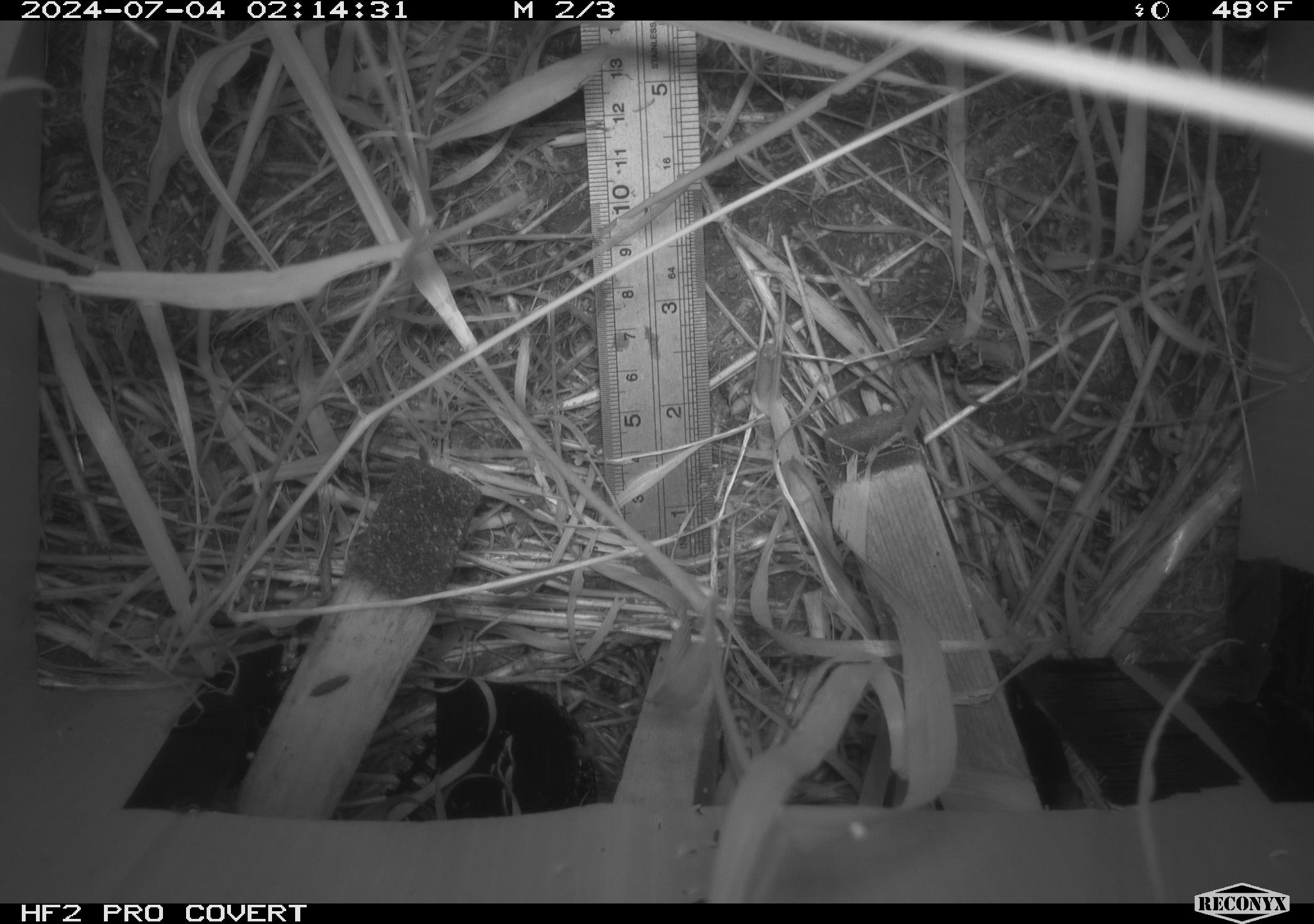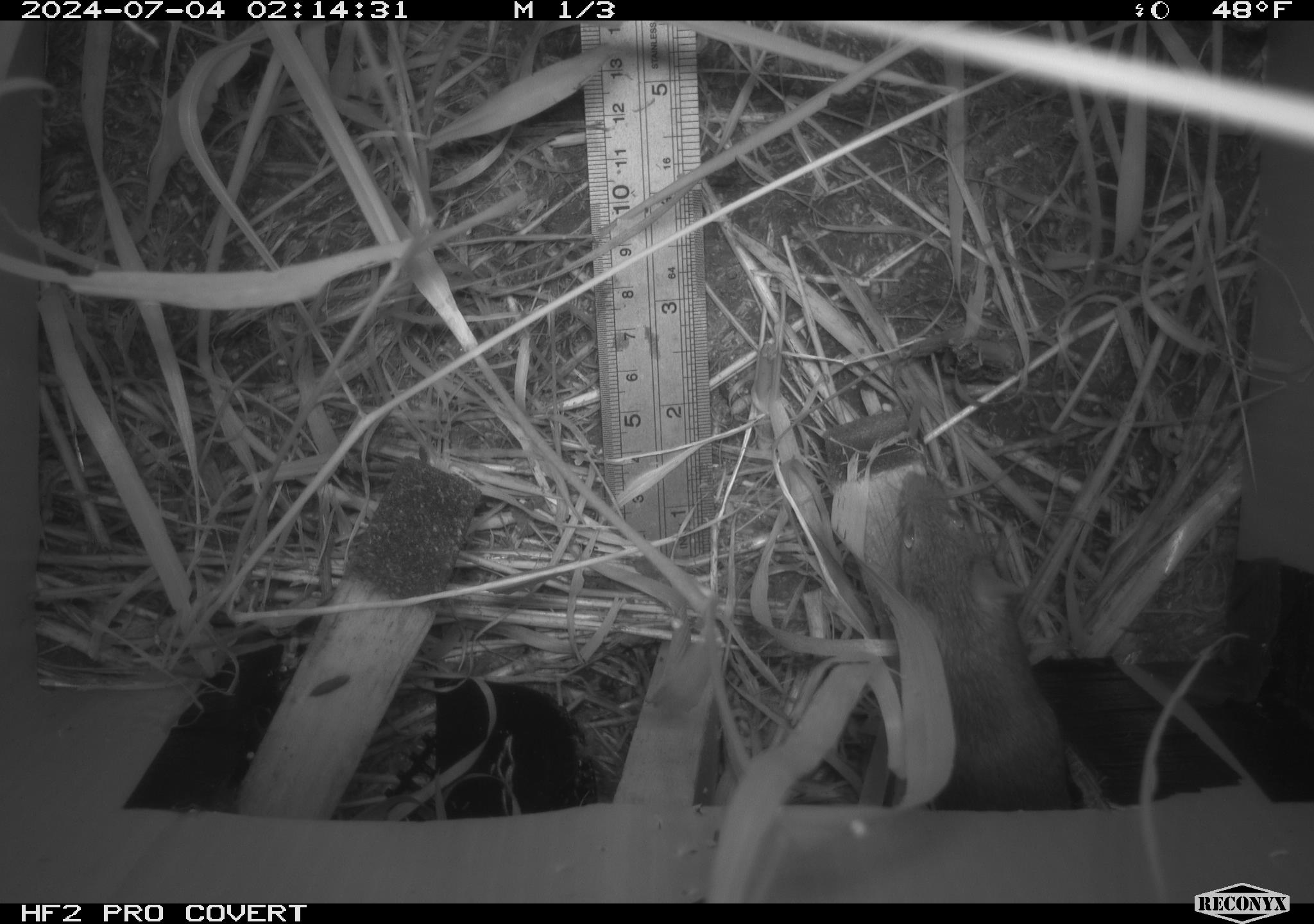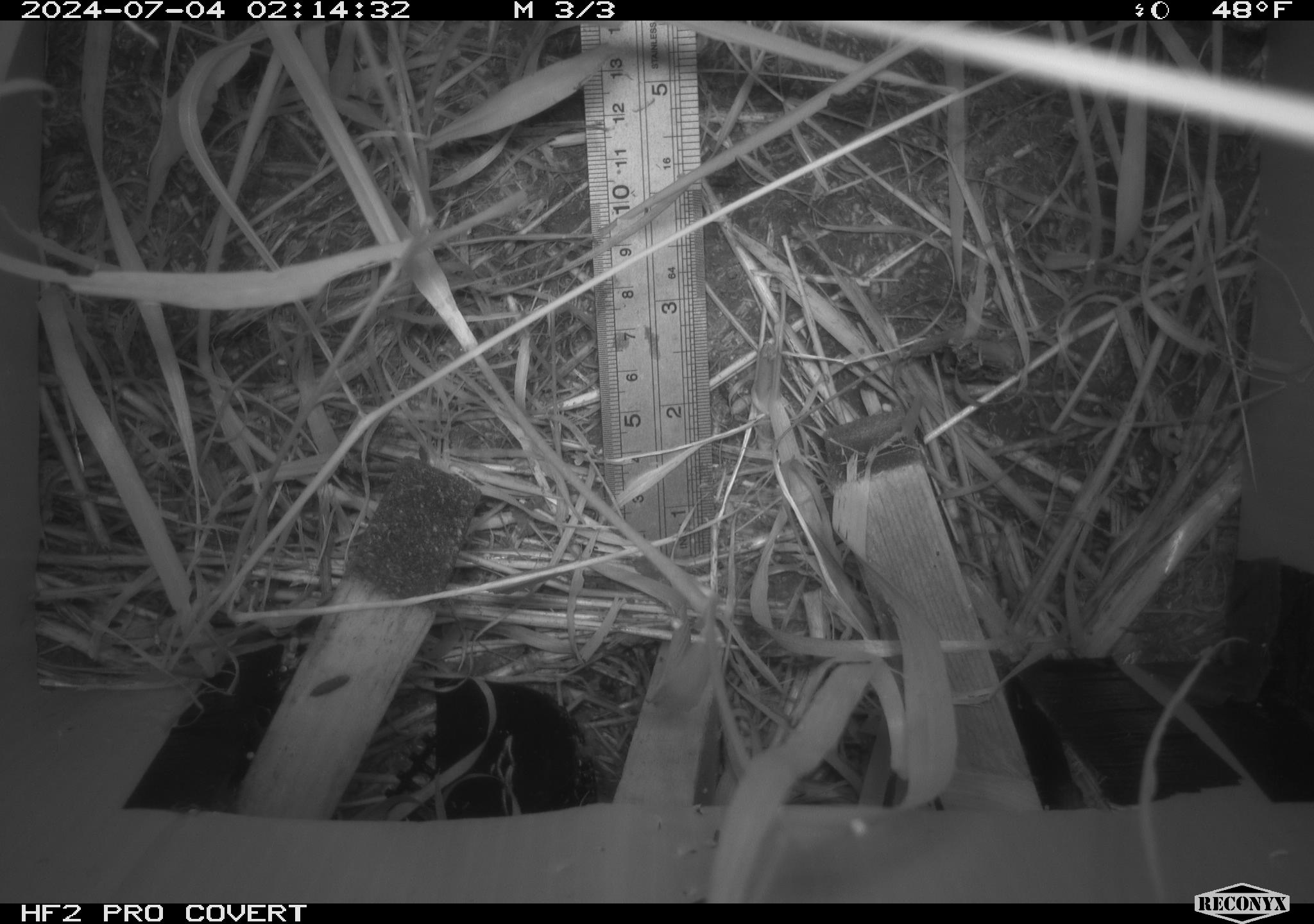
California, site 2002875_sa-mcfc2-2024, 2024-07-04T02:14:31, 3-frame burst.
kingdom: Animalia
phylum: Chordata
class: Mammalia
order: Rodentia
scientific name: Rodentia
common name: rodent